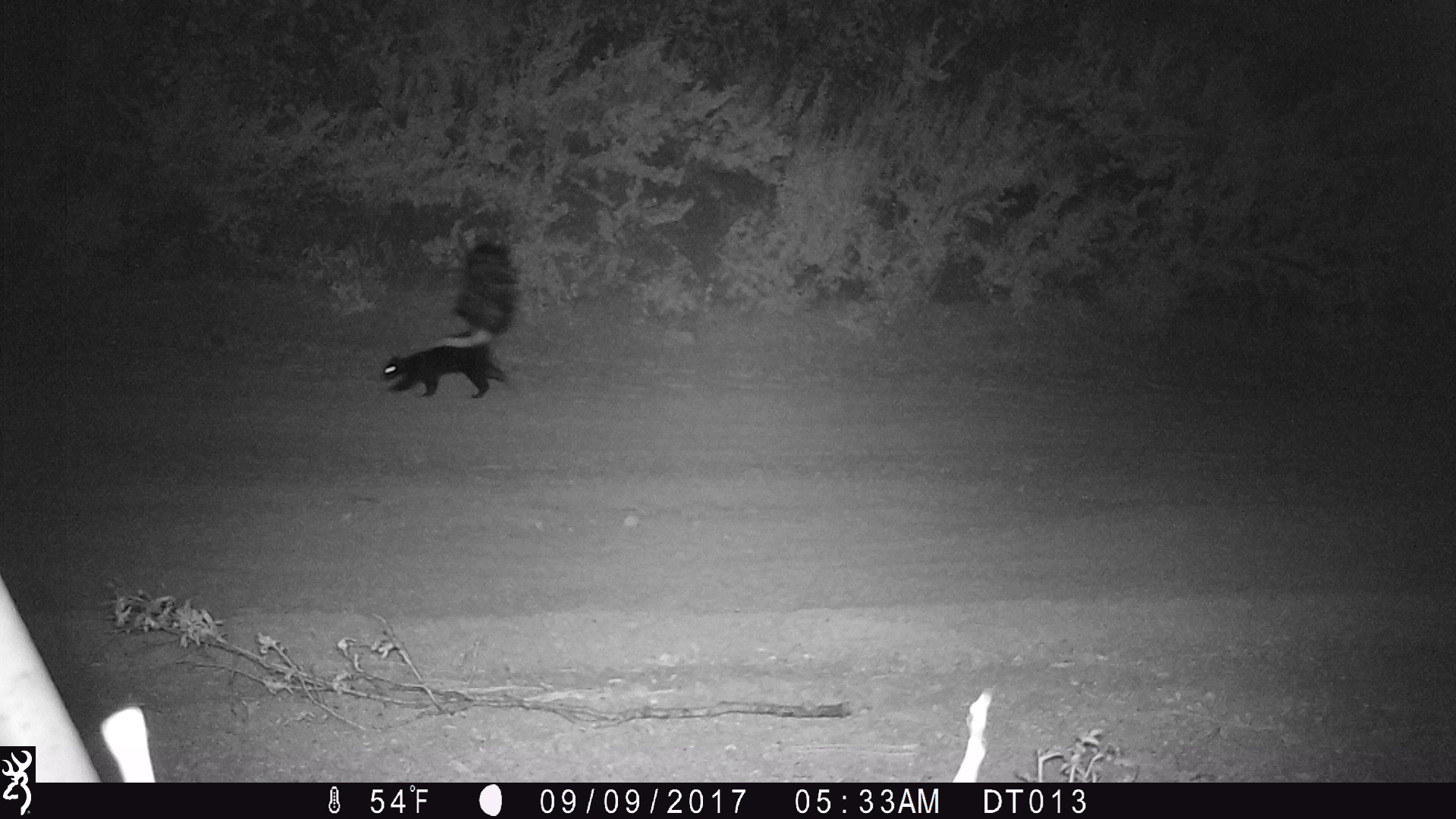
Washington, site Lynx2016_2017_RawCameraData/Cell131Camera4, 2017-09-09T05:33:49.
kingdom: Animalia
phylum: Chordata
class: Mammalia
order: Carnivora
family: Mephitidae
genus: Mephitis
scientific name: Mephitis mephitis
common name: striped skunk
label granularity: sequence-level